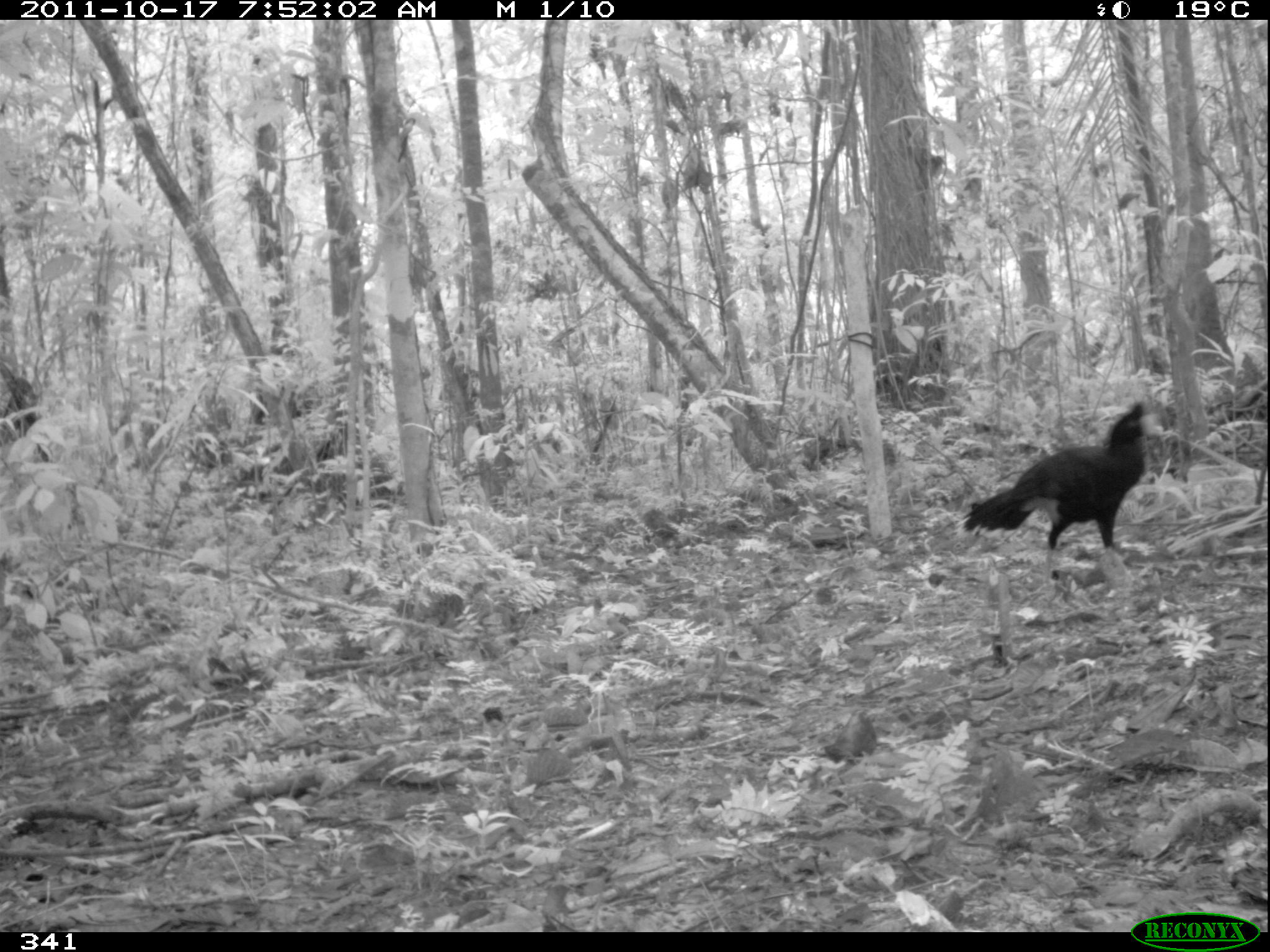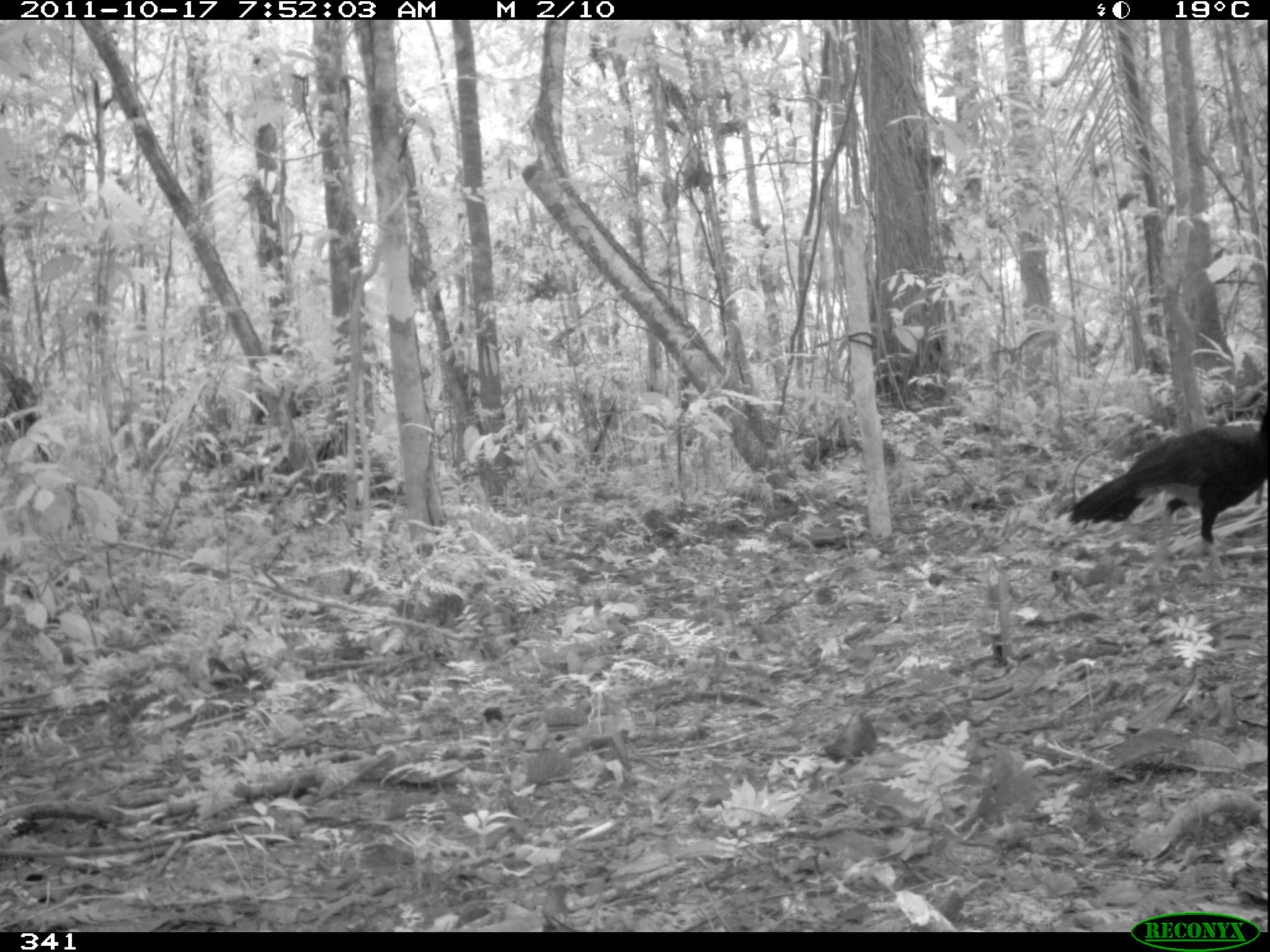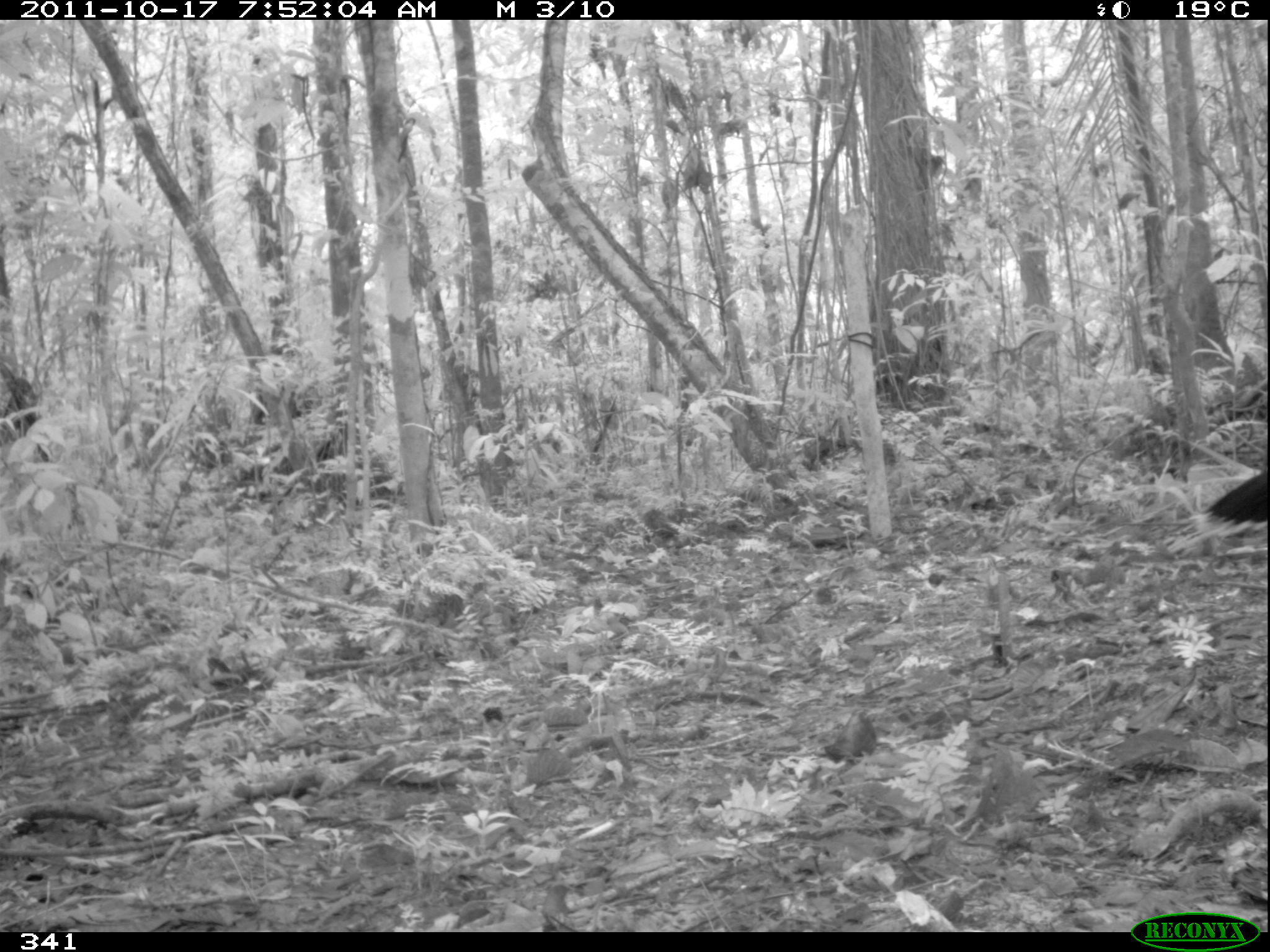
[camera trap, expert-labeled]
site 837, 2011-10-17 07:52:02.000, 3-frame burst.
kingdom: Animalia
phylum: Chordata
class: Aves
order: Galliformes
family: Cracidae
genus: Mitu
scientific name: Mitu tuberosum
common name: razor-billed curassow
Mitu tuberosum (razor-billed curassow).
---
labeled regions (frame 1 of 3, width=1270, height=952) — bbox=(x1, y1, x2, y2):
mitu tuberosum: bbox=(958, 399, 1163, 597)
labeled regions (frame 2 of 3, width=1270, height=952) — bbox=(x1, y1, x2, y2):
mitu tuberosum: bbox=(1065, 402, 1267, 581)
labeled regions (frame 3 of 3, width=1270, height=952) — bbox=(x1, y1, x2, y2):
mitu tuberosum: bbox=(1165, 465, 1268, 553)